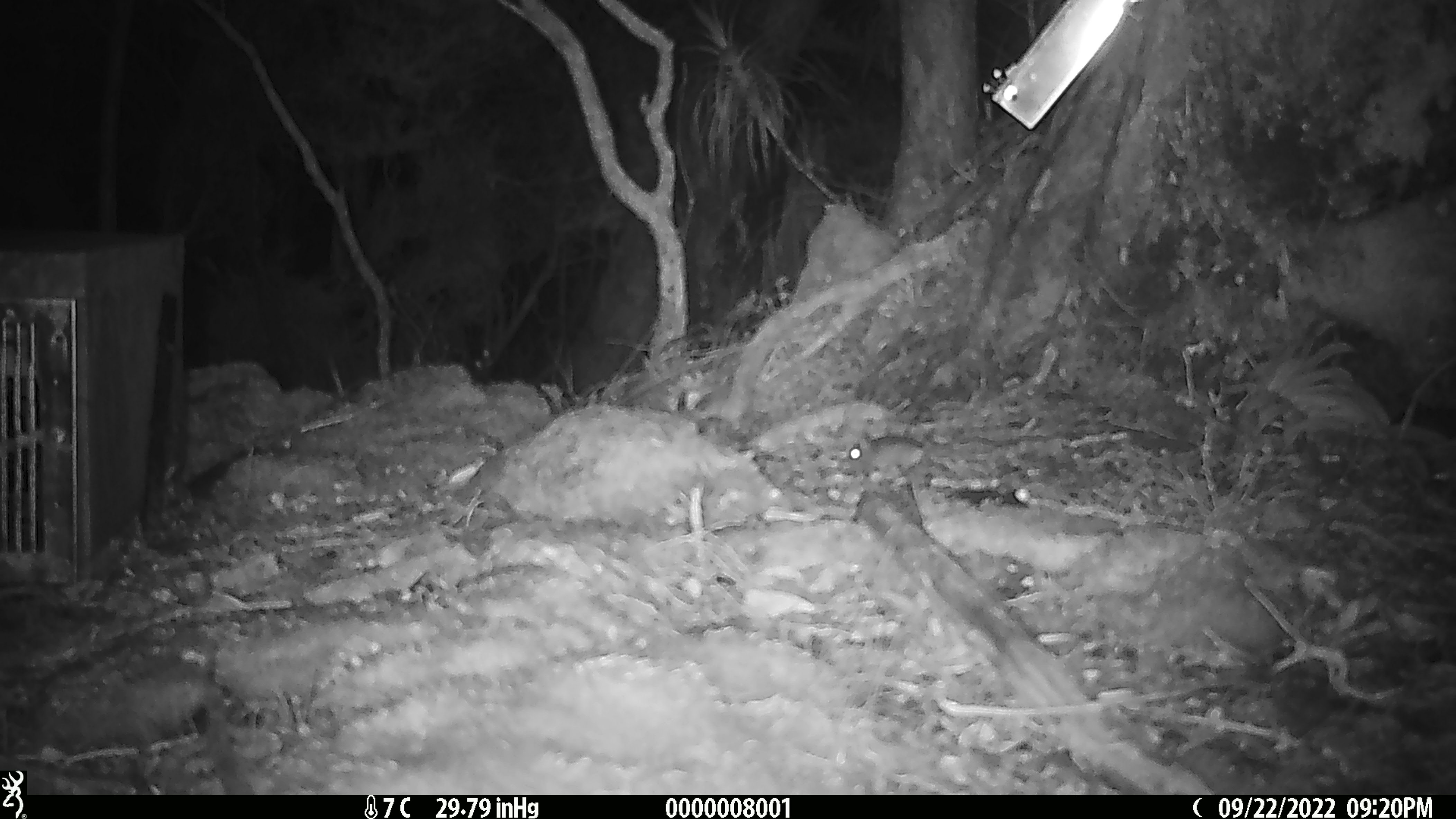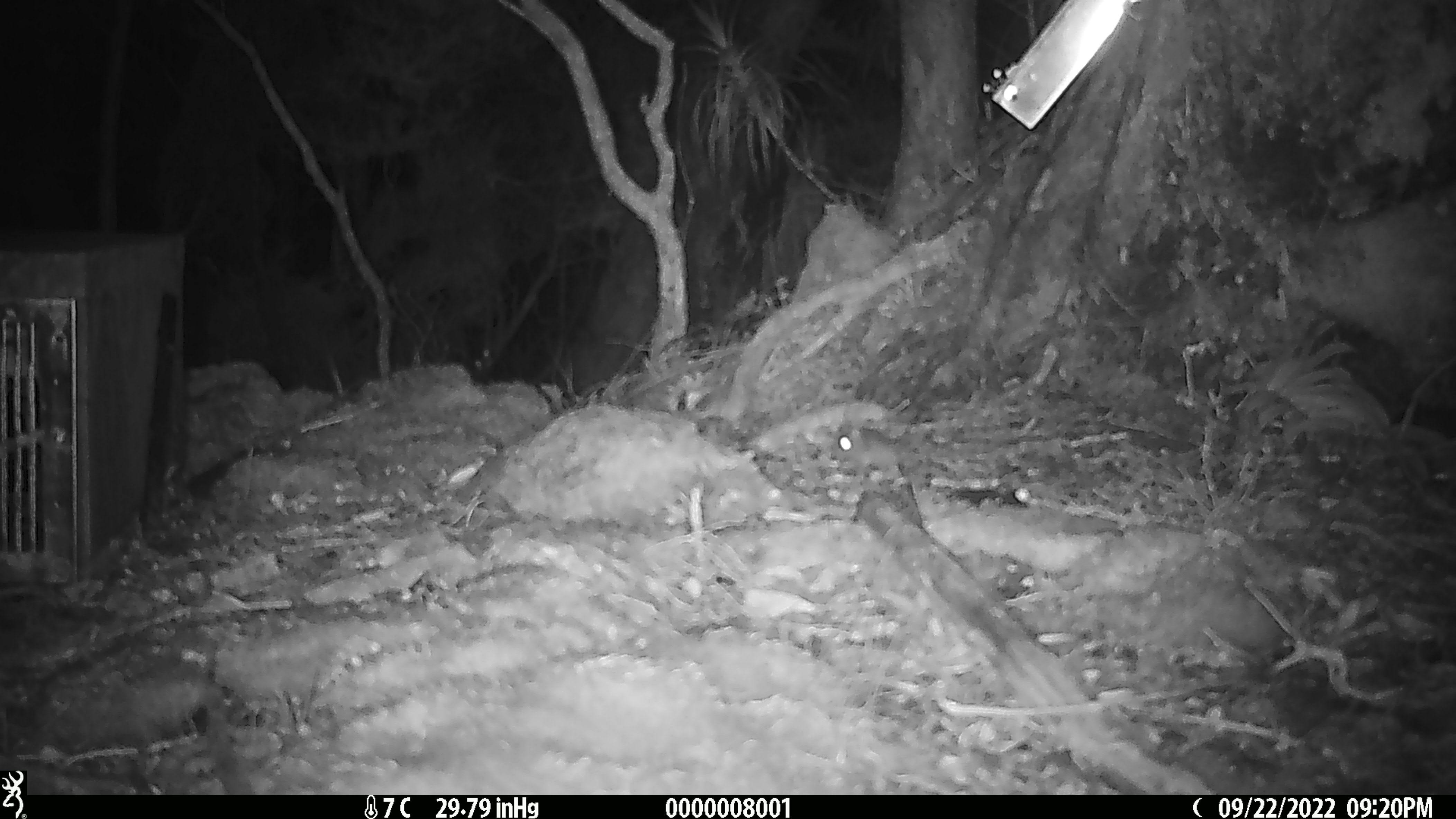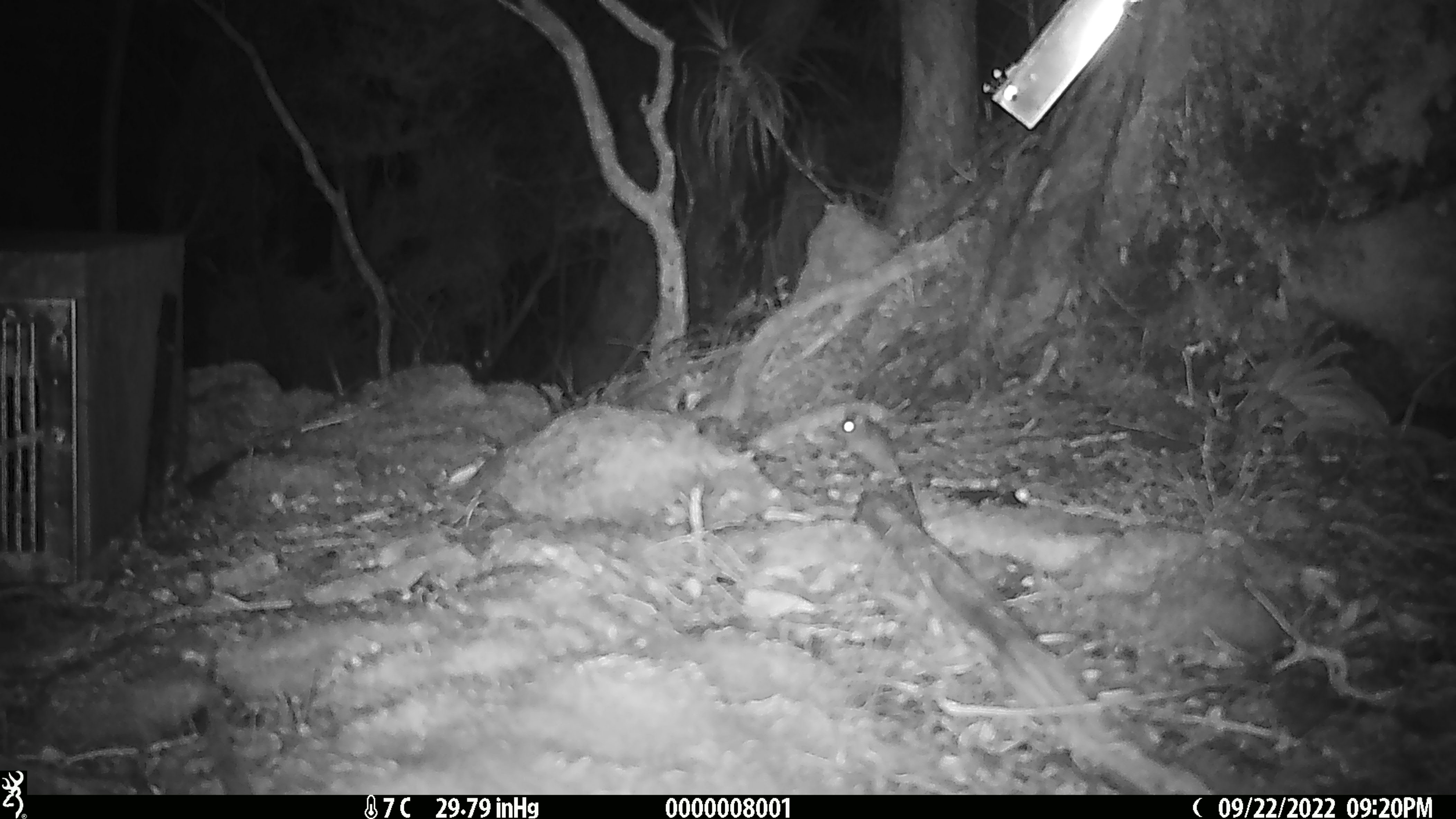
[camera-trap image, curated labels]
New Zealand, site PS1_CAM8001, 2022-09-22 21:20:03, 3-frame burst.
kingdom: Animalia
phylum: Chordata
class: Mammalia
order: Rodentia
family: Muridae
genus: Mus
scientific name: Mus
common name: mouse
Mouse (Mus).